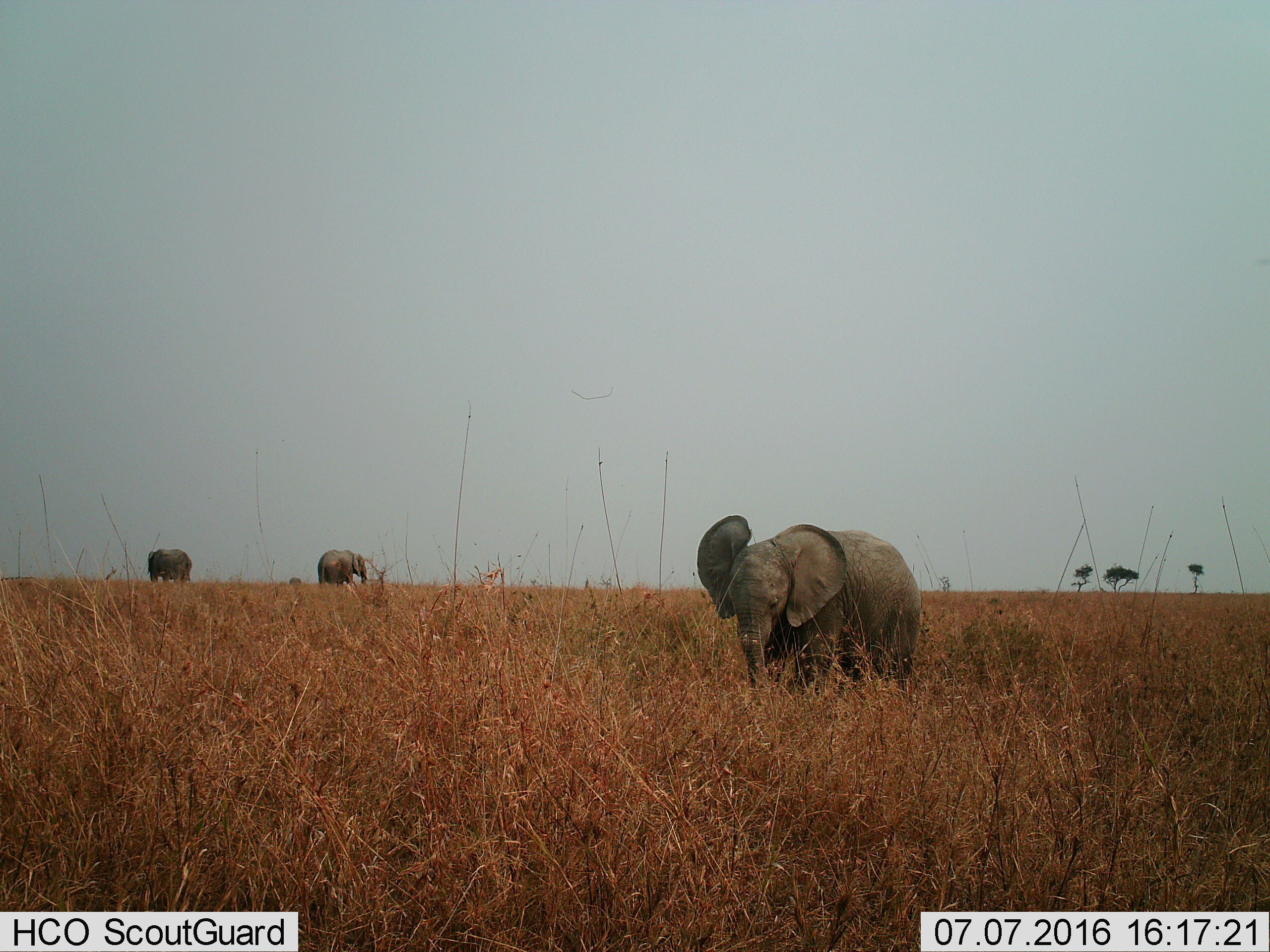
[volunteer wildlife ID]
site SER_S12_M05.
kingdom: Animalia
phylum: Chordata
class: Mammalia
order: Proboscidea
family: Elephantidae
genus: Loxodonta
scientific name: Loxodonta africana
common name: african bush elephant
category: elephant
Elephant (african bush elephant) (Loxodonta africana), count 3. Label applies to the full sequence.